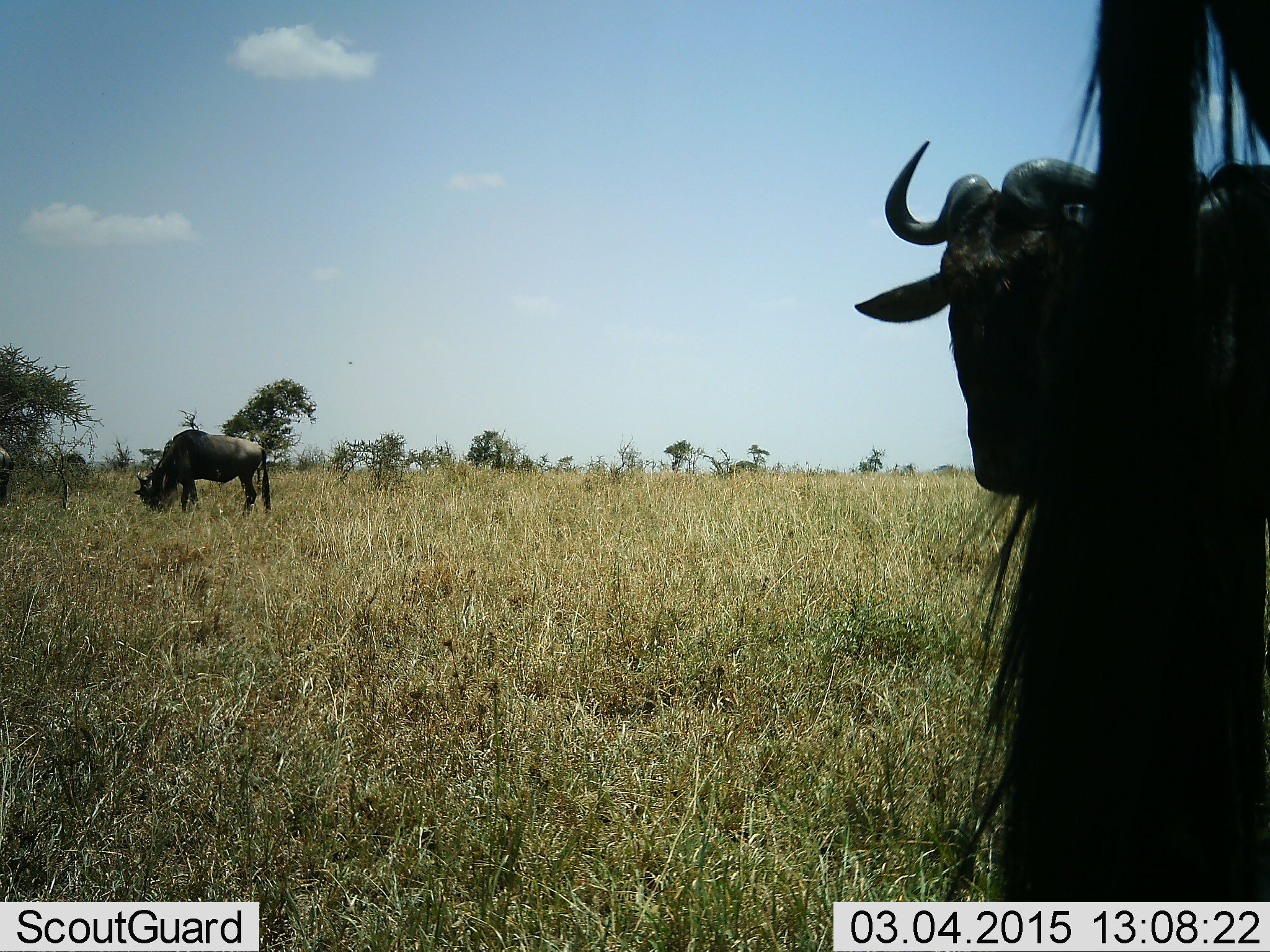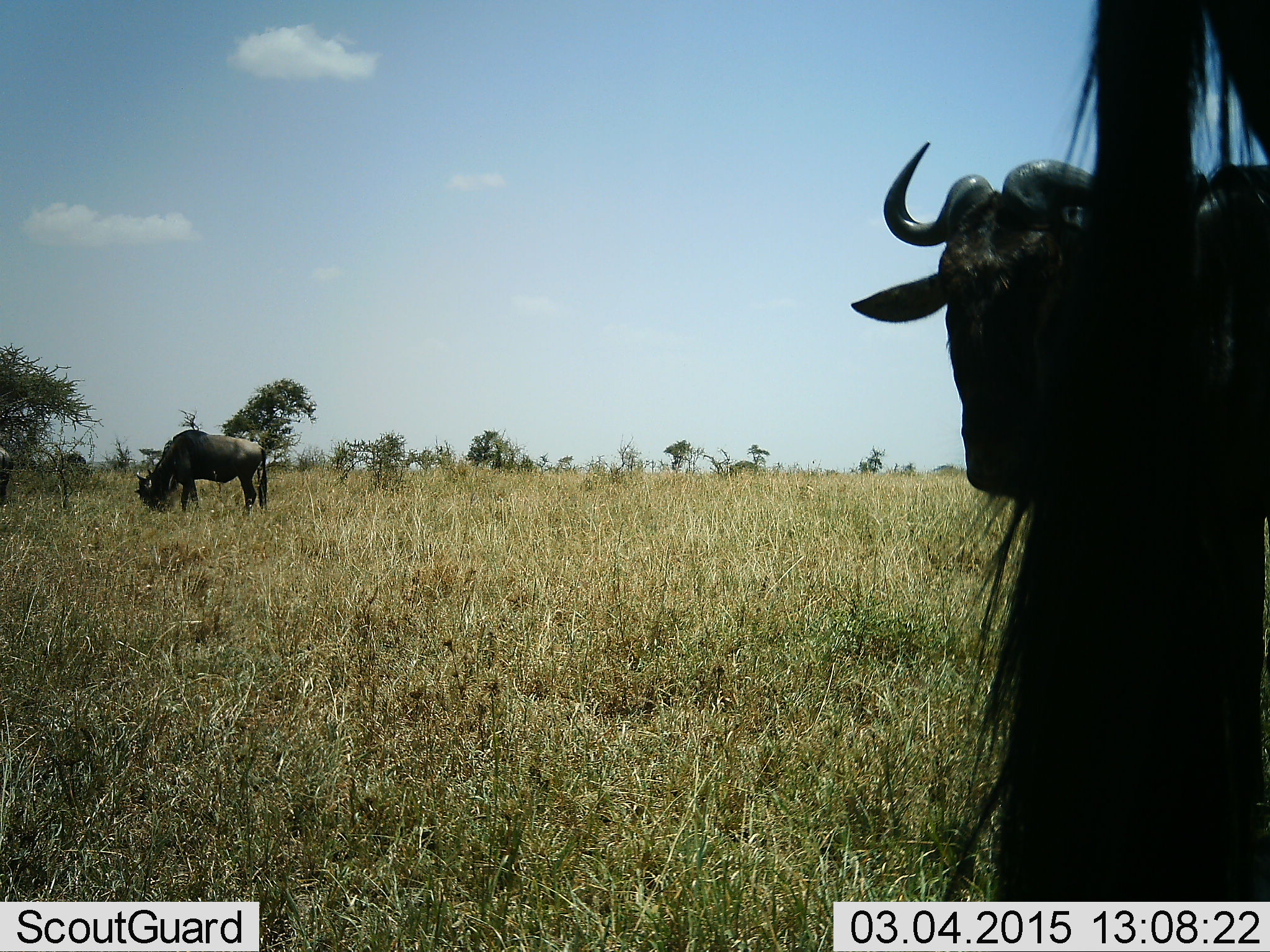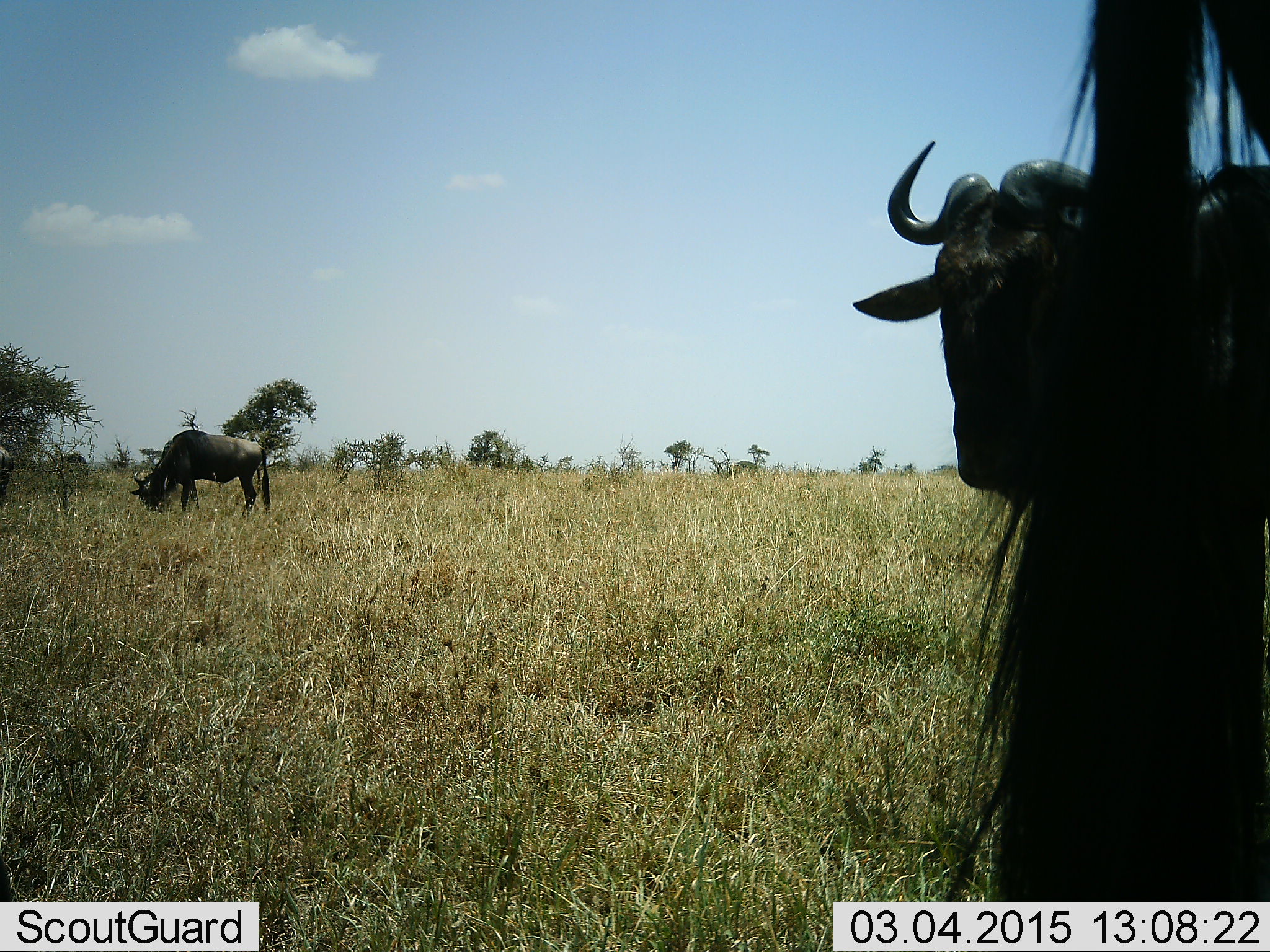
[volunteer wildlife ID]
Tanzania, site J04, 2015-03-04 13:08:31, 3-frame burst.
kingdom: Animalia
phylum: Chordata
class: Mammalia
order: Artiodactyla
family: Bovidae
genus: Connochaetes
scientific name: Connochaetes taurinus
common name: blue wildebeest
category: wildebeest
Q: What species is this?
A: Wildebeest (blue wildebeest) (Connochaetes taurinus).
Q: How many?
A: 3.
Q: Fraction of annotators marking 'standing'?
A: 90%.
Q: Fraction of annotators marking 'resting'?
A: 20%.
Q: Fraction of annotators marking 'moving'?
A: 0%.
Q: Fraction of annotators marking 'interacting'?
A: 0%.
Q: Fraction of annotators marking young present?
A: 0%.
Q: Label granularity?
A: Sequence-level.